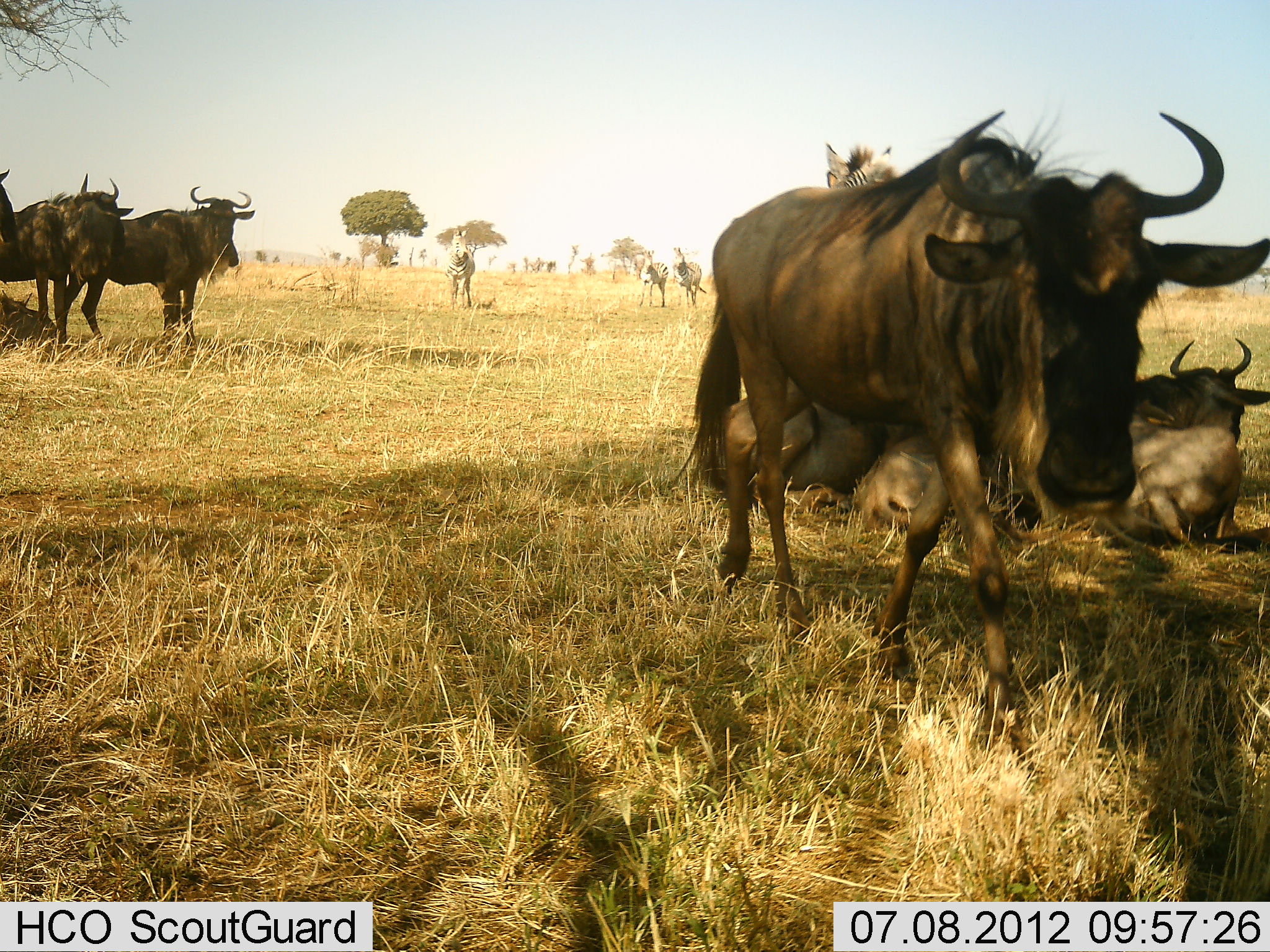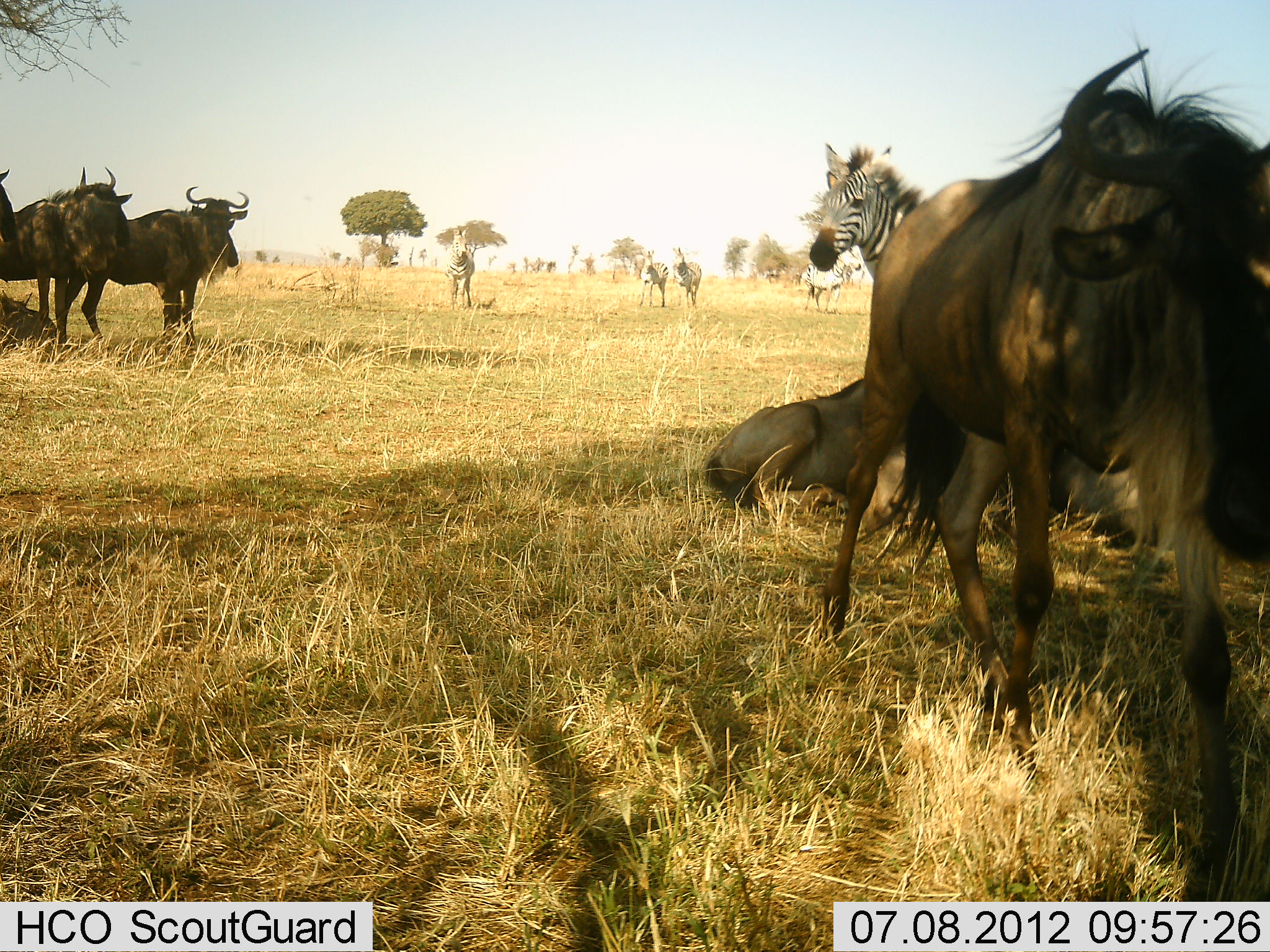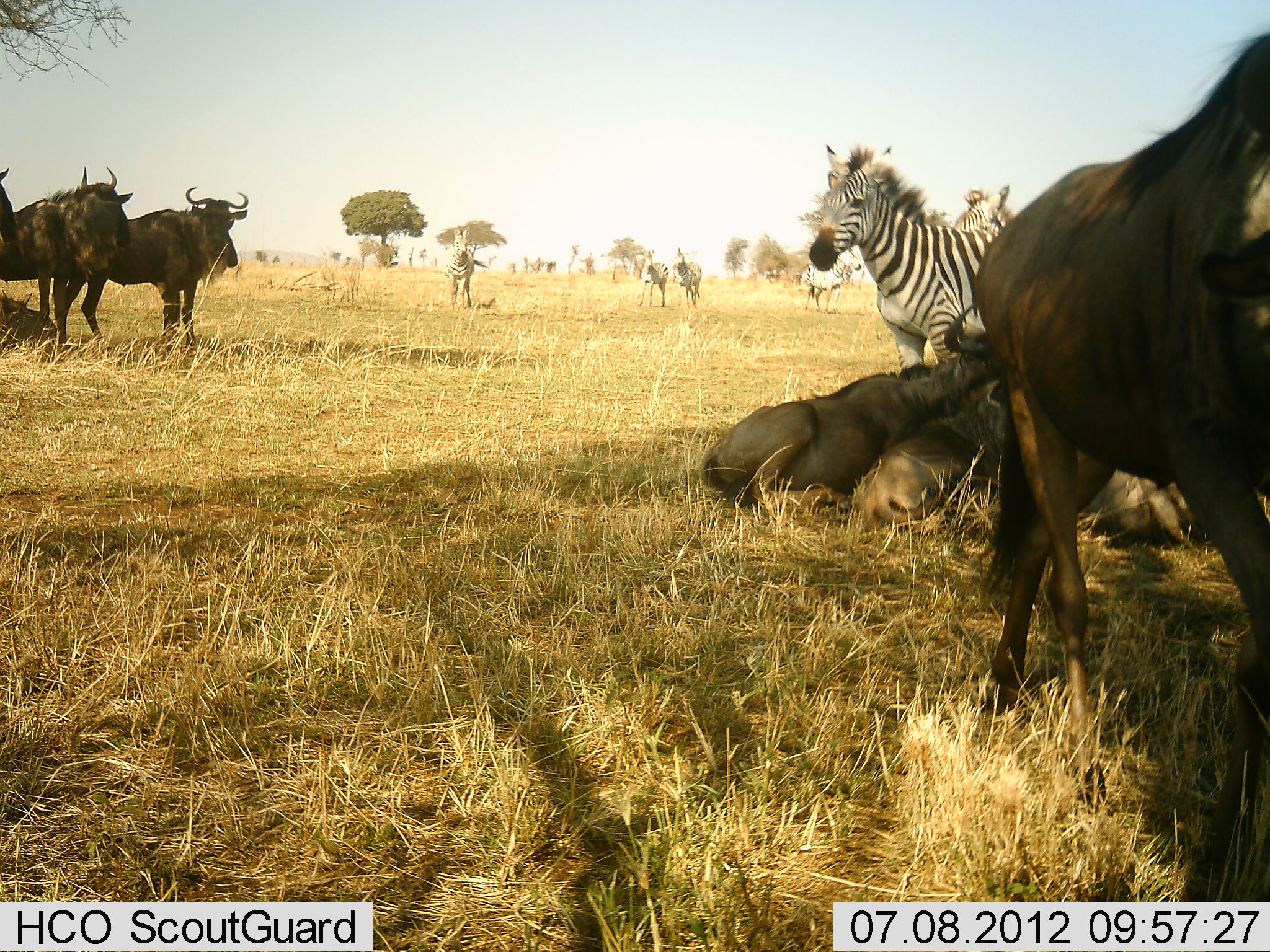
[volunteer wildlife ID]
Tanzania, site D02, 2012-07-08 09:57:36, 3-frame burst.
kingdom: Animalia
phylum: Chordata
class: Mammalia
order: Artiodactyla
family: Bovidae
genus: Connochaetes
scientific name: Connochaetes taurinus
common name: blue wildebeest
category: wildebeest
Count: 6.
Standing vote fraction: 73%.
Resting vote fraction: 91%.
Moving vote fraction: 73%.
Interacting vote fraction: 0%.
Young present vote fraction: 9%.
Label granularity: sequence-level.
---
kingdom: Animalia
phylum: Chordata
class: Mammalia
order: Perissodactyla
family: Equidae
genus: Equus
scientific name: Equus quagga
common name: plains zebra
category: zebra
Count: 6.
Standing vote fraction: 90%.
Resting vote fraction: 10%.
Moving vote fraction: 0%.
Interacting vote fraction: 0%.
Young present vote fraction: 0%.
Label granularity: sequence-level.